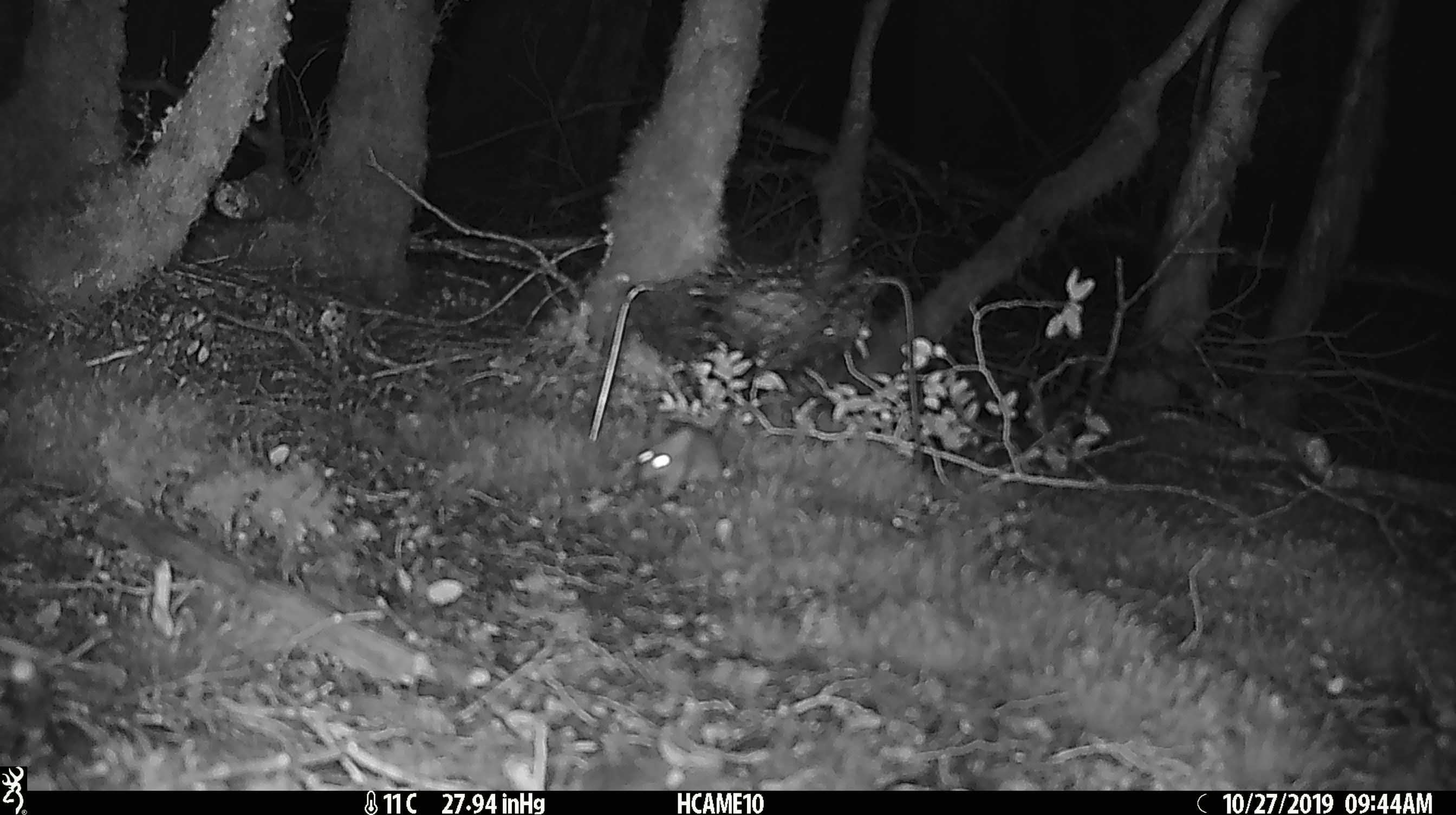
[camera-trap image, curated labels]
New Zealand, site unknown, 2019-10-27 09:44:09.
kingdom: Animalia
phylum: Chordata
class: Mammalia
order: Rodentia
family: Muridae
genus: Mus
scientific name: Mus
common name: mouse